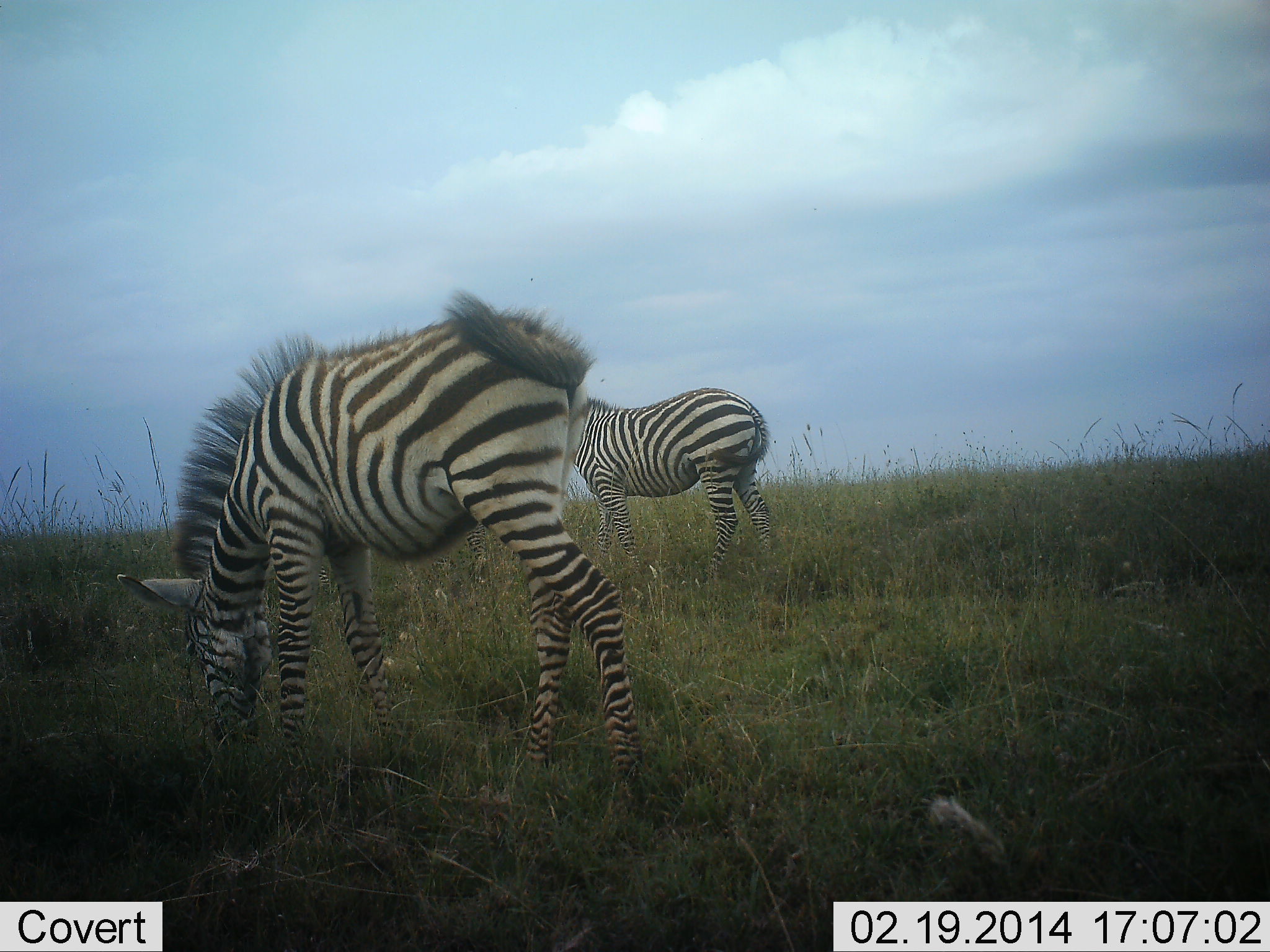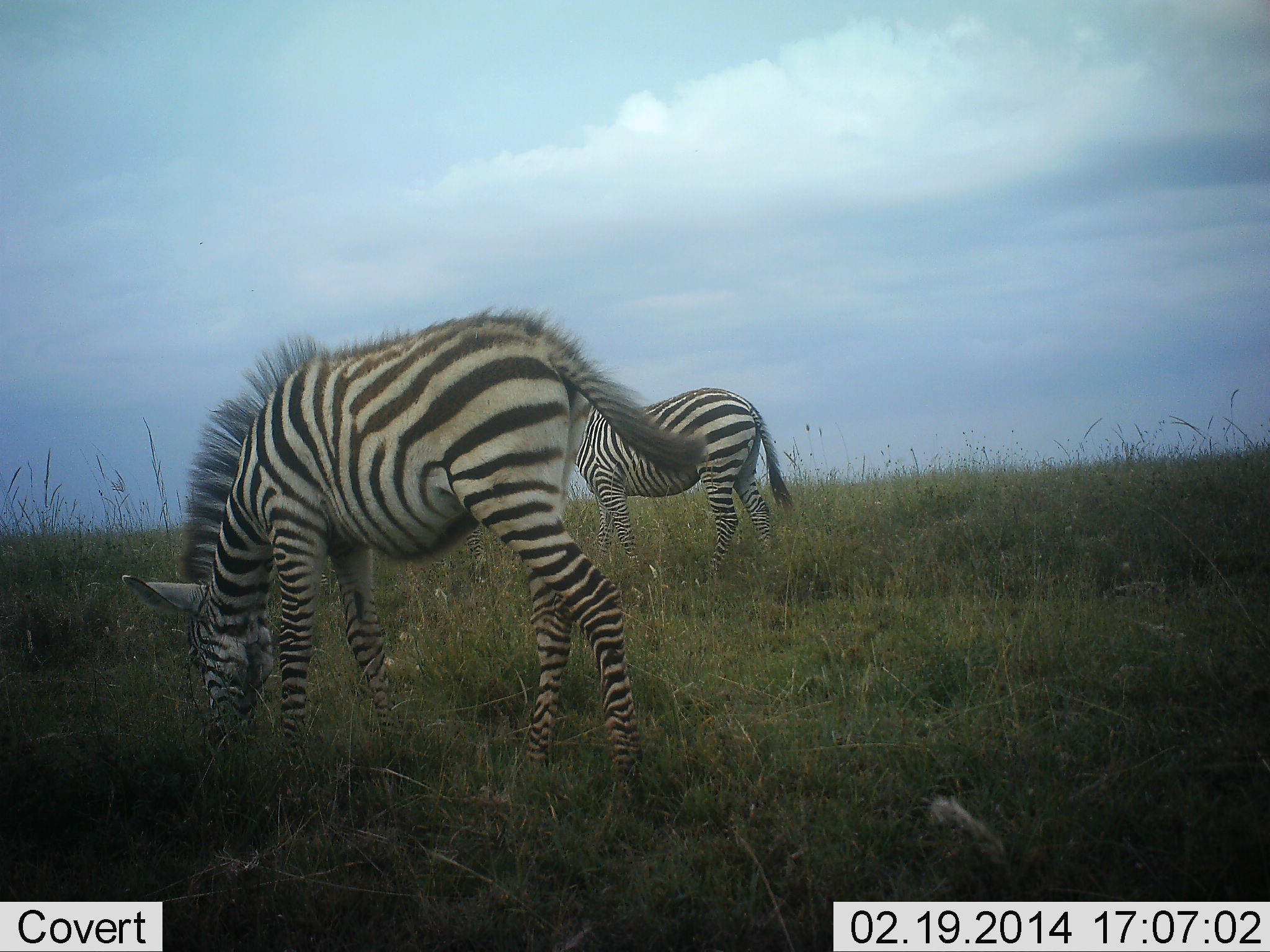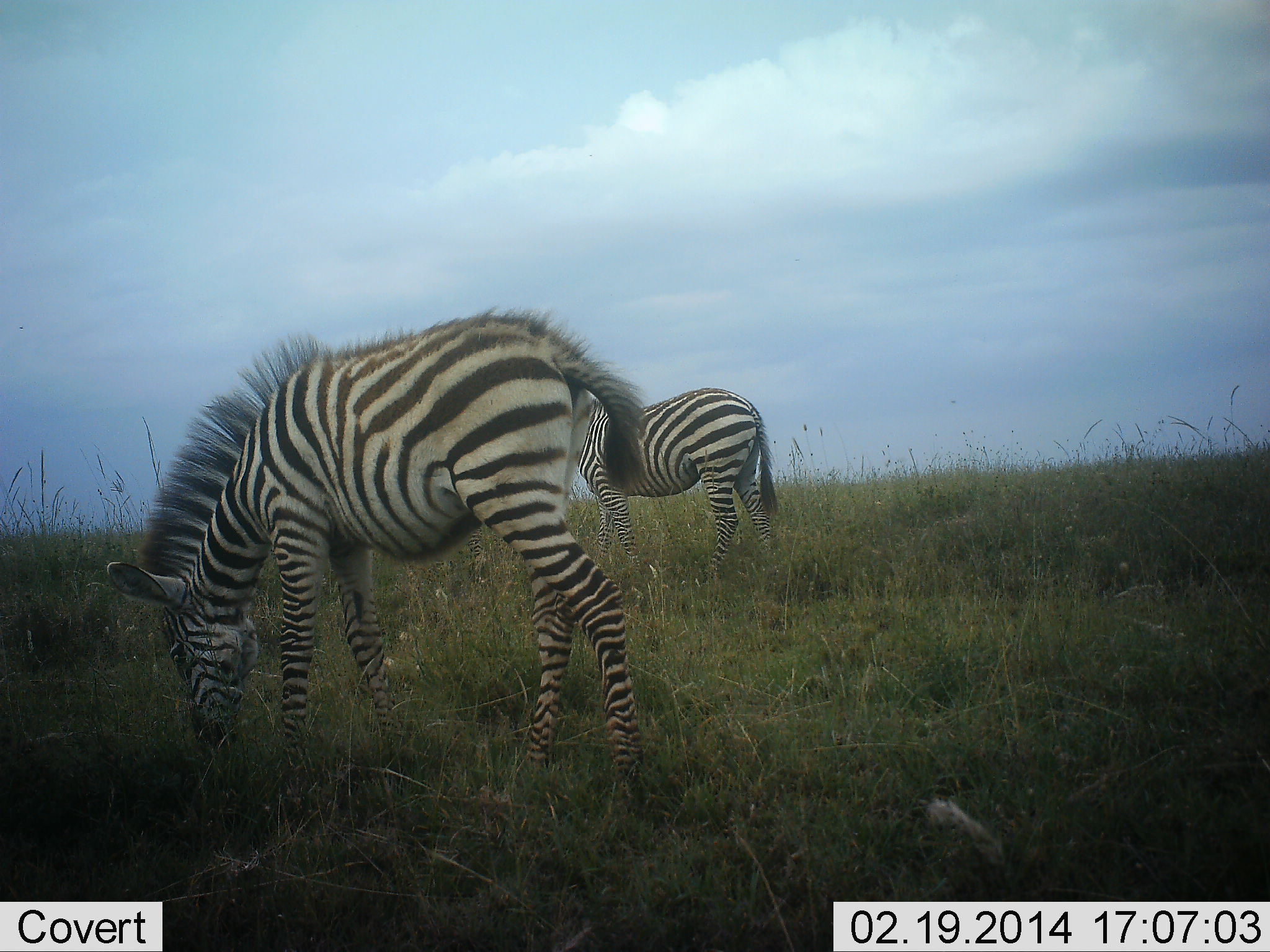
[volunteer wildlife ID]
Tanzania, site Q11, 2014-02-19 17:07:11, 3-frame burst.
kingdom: Animalia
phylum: Chordata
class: Mammalia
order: Perissodactyla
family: Equidae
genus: Equus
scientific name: Equus quagga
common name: plains zebra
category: zebra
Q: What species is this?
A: Zebra (plains zebra) (Equus quagga).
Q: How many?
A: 2.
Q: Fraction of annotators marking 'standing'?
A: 40%.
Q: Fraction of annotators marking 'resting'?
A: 0%.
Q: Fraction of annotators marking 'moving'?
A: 10%.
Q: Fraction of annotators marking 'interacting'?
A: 0%.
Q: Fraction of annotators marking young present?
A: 20%.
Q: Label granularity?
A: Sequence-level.